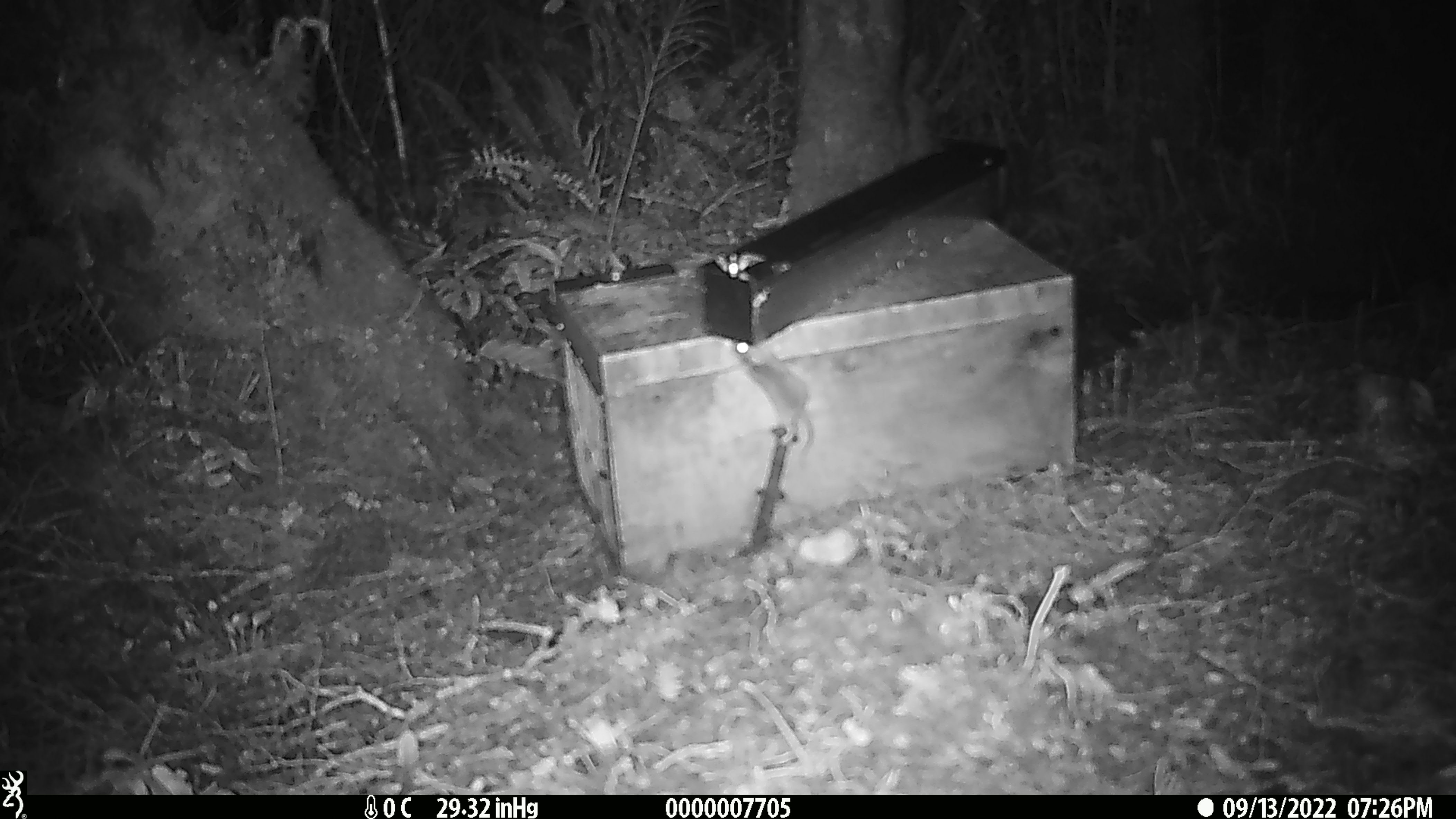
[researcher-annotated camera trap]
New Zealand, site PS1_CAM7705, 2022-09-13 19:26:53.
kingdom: Animalia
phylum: Chordata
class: Mammalia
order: Rodentia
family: Muridae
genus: Mus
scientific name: Mus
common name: mouse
Mouse (Mus).